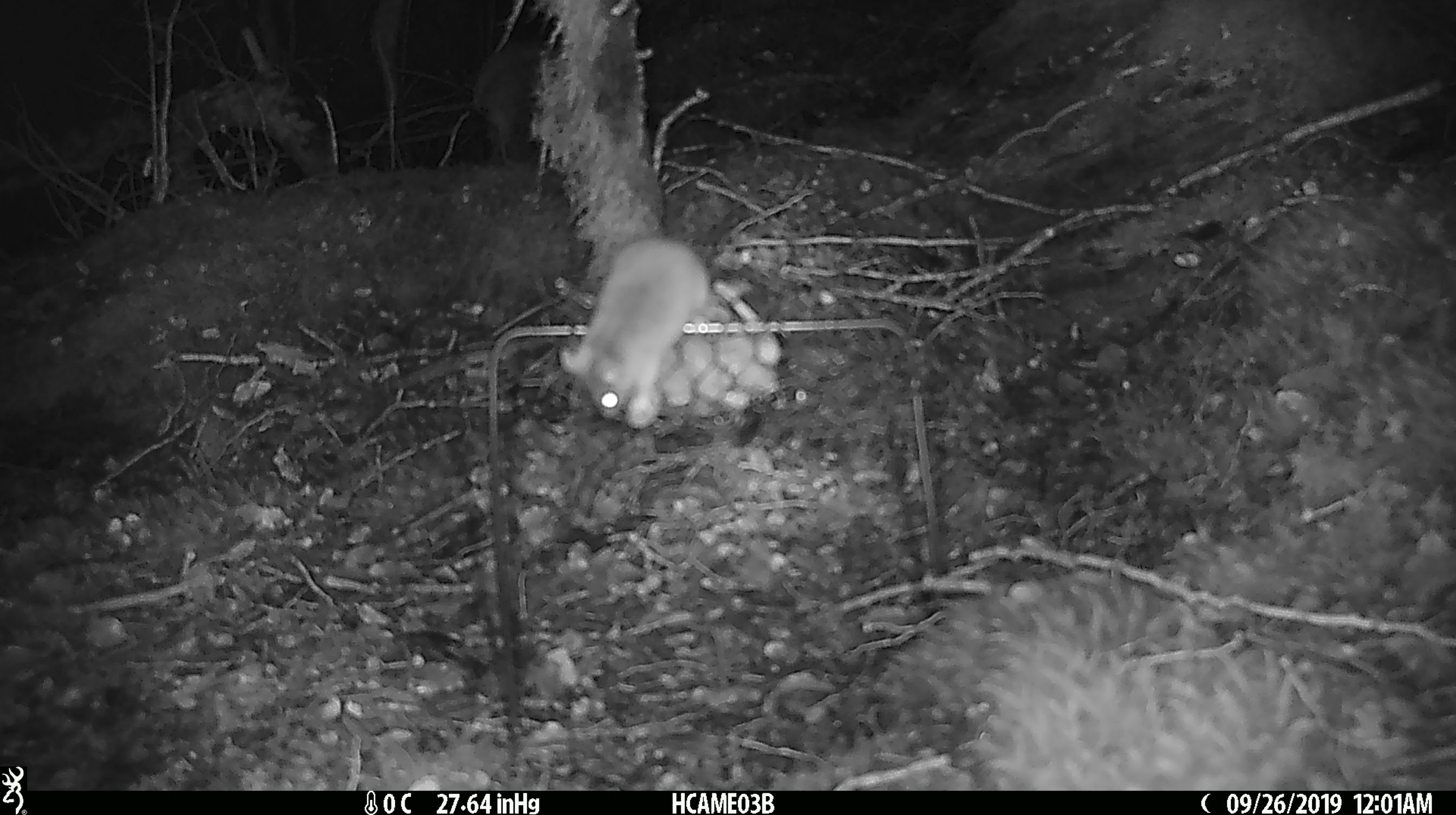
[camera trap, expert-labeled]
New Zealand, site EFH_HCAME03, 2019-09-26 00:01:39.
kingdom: Animalia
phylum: Chordata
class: Mammalia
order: Rodentia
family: Muridae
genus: Mus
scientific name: Mus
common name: mouse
Mouse (Mus).